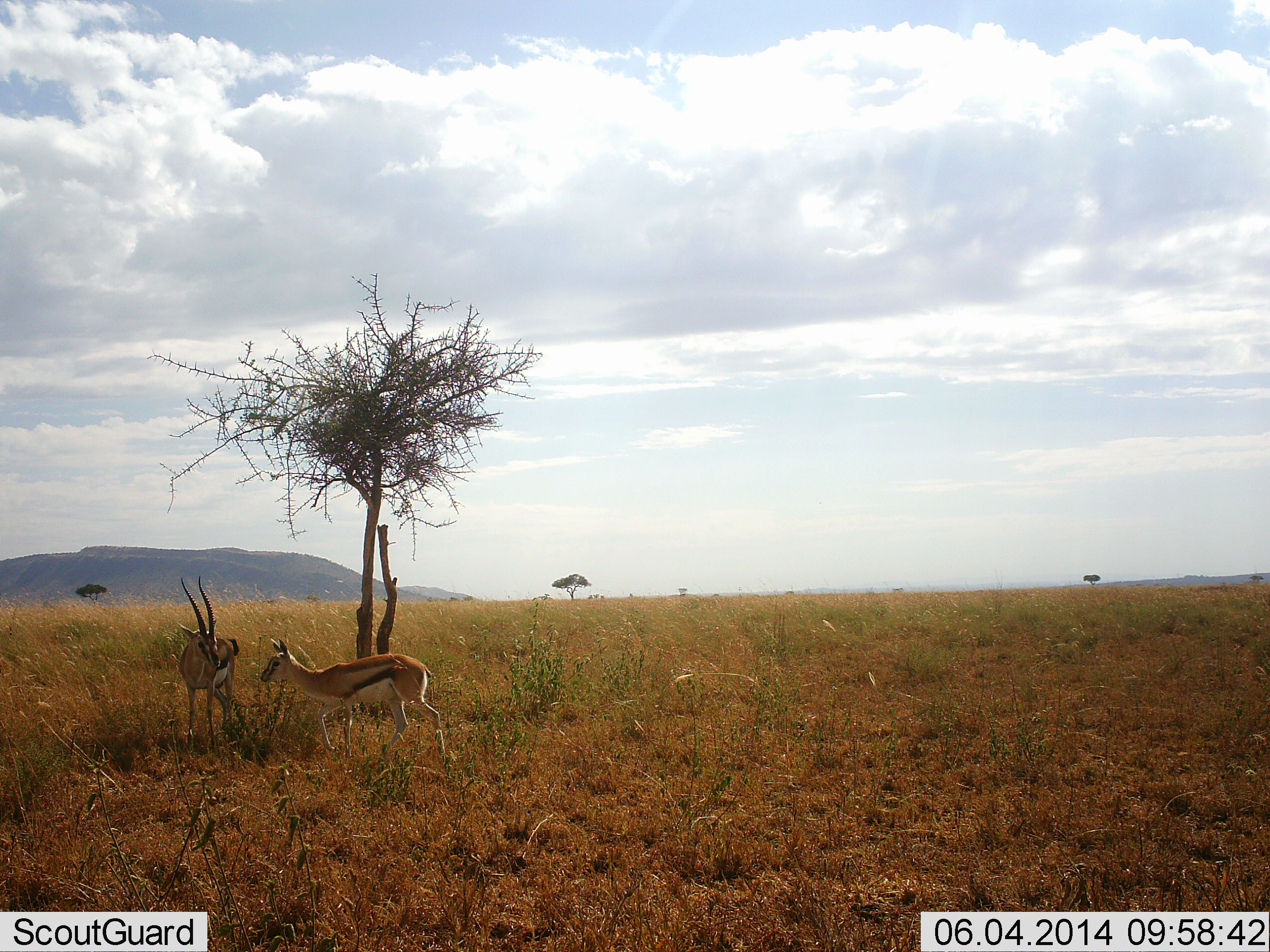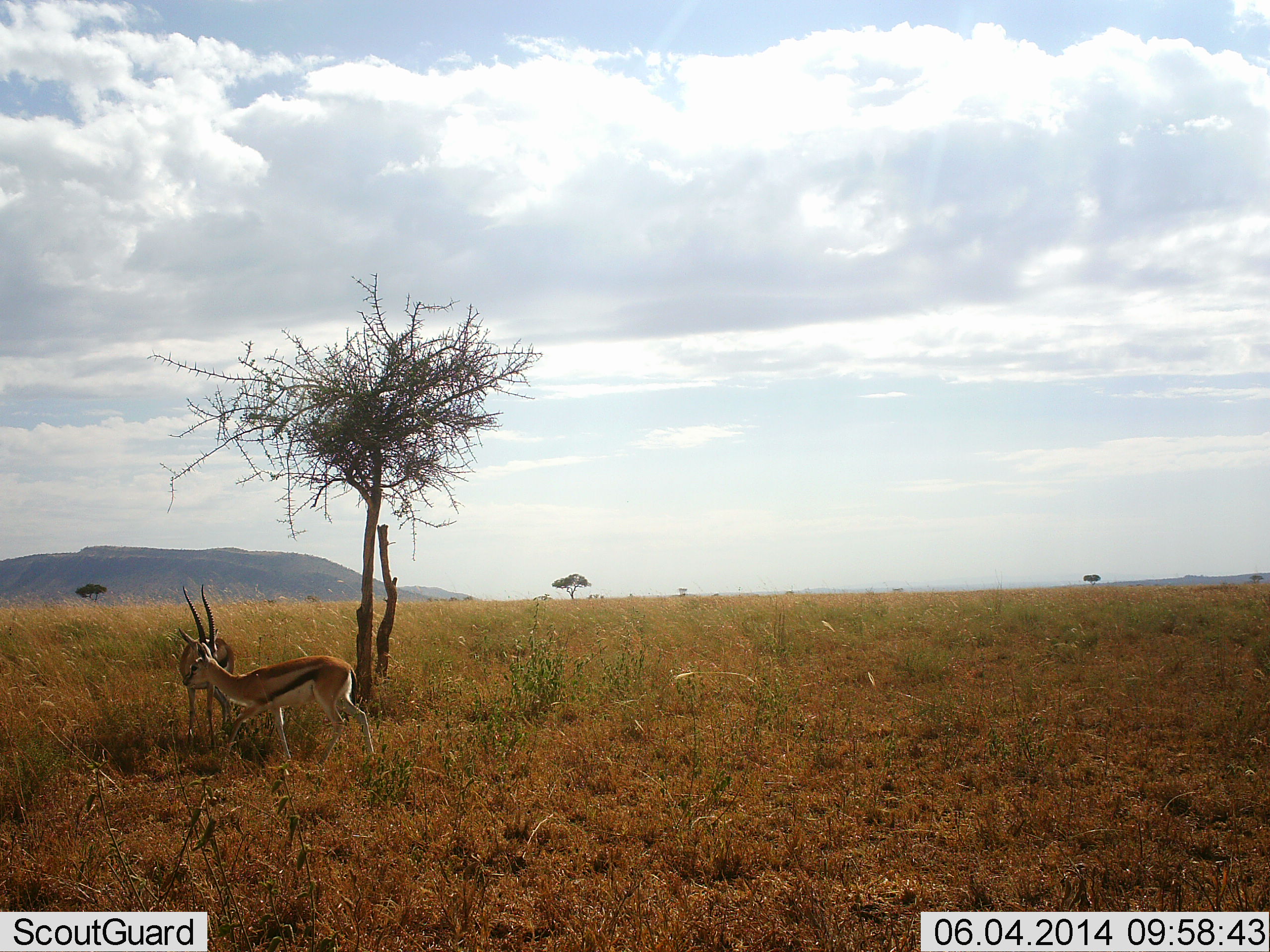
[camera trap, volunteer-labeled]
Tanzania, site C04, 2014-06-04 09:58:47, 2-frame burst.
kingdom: Animalia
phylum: Chordata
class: Mammalia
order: Artiodactyla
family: Bovidae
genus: Eudorcas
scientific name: Eudorcas thomsonii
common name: thomson's gazelle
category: gazellethomsons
Gazellethomsons (thomson's gazelle) (Eudorcas thomsonii), count 2. Behavior (volunteer vote fractions): standing 87%, resting 3%, moving 50%, interacting 19%. Young present (vote fraction): 5%. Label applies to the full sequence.